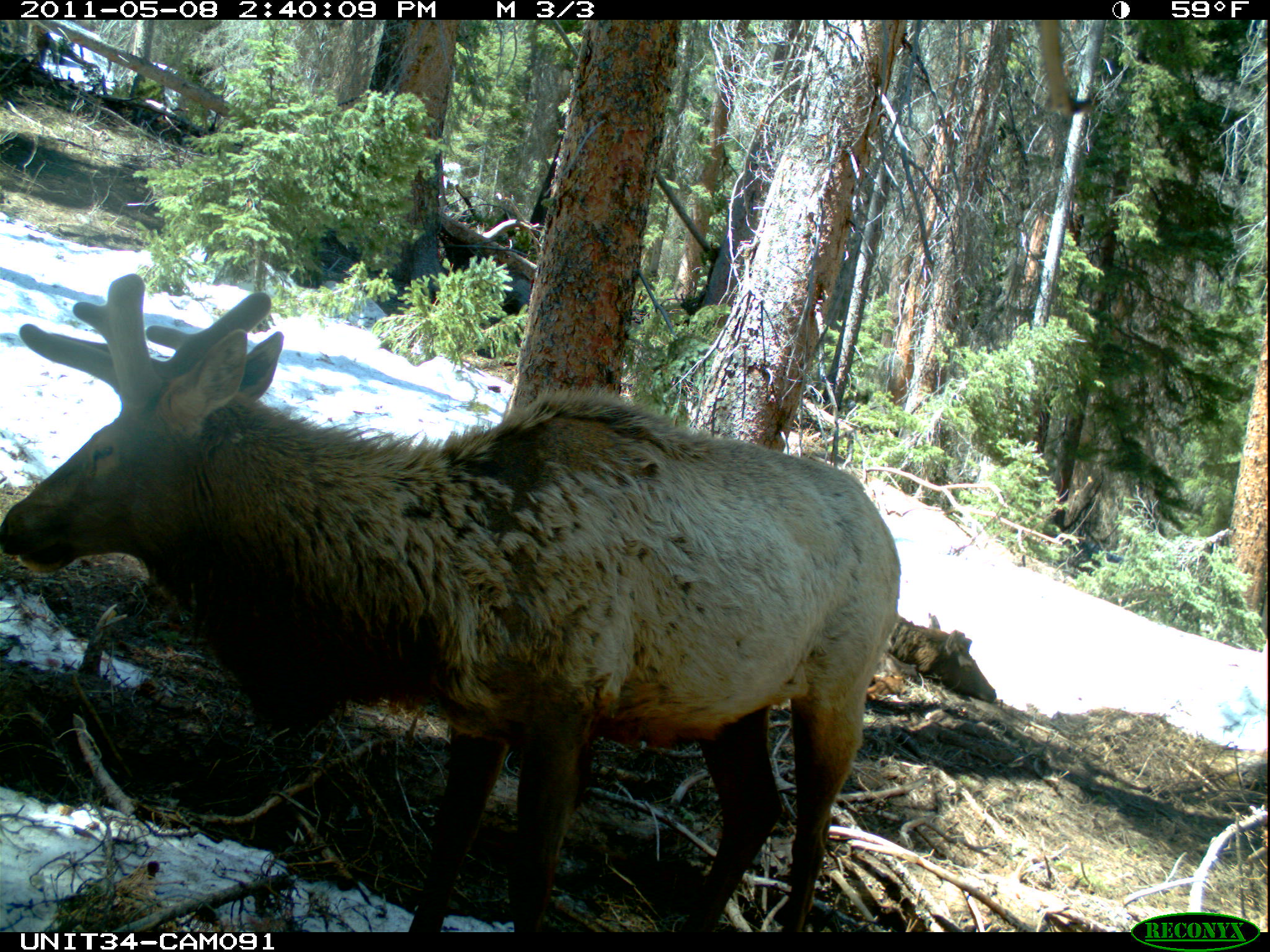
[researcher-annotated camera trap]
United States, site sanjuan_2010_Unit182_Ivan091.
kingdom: Animalia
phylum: Chordata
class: Mammalia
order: Artiodactyla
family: Cervidae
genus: Cervus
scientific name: Cervus elaphus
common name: red deer